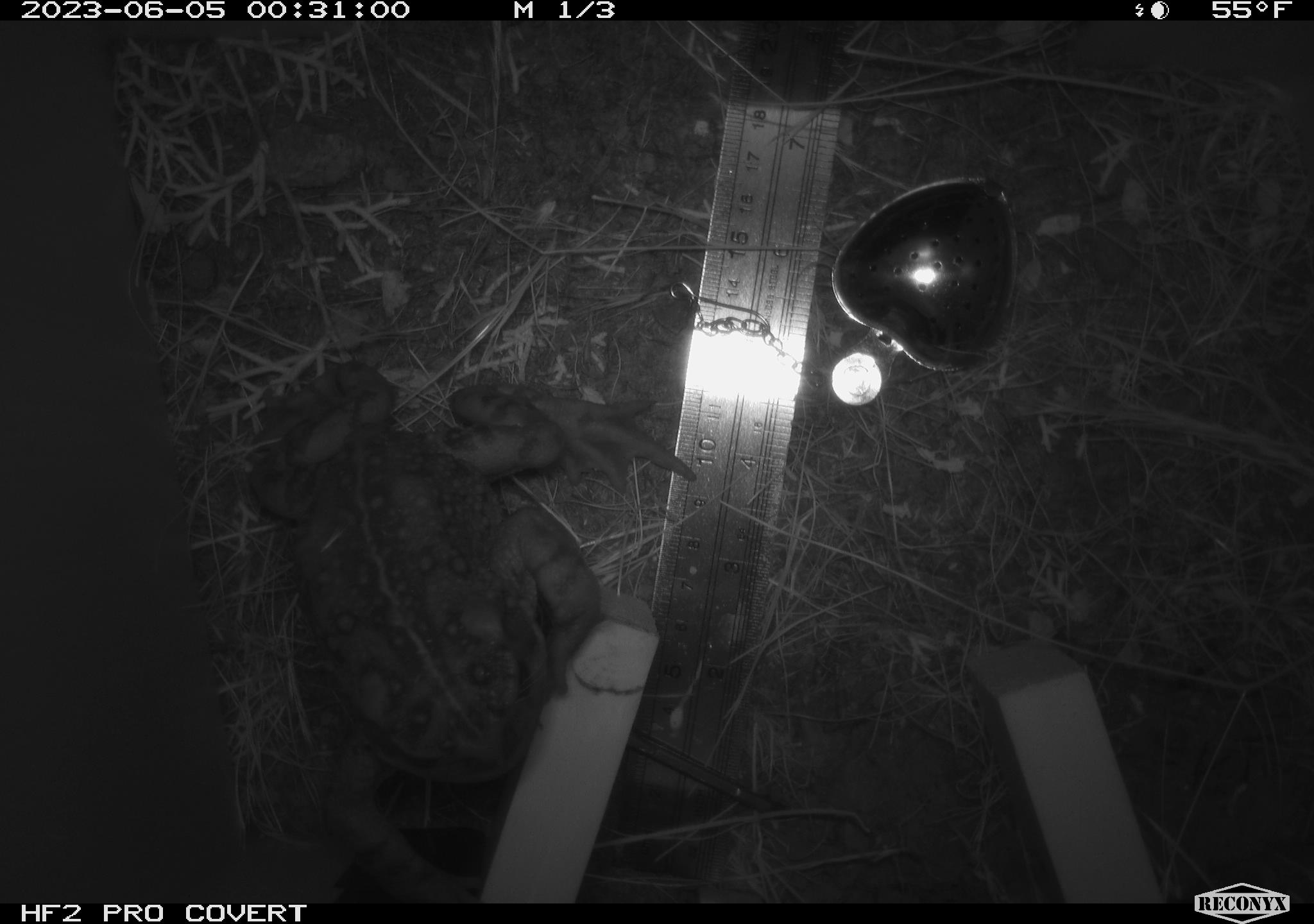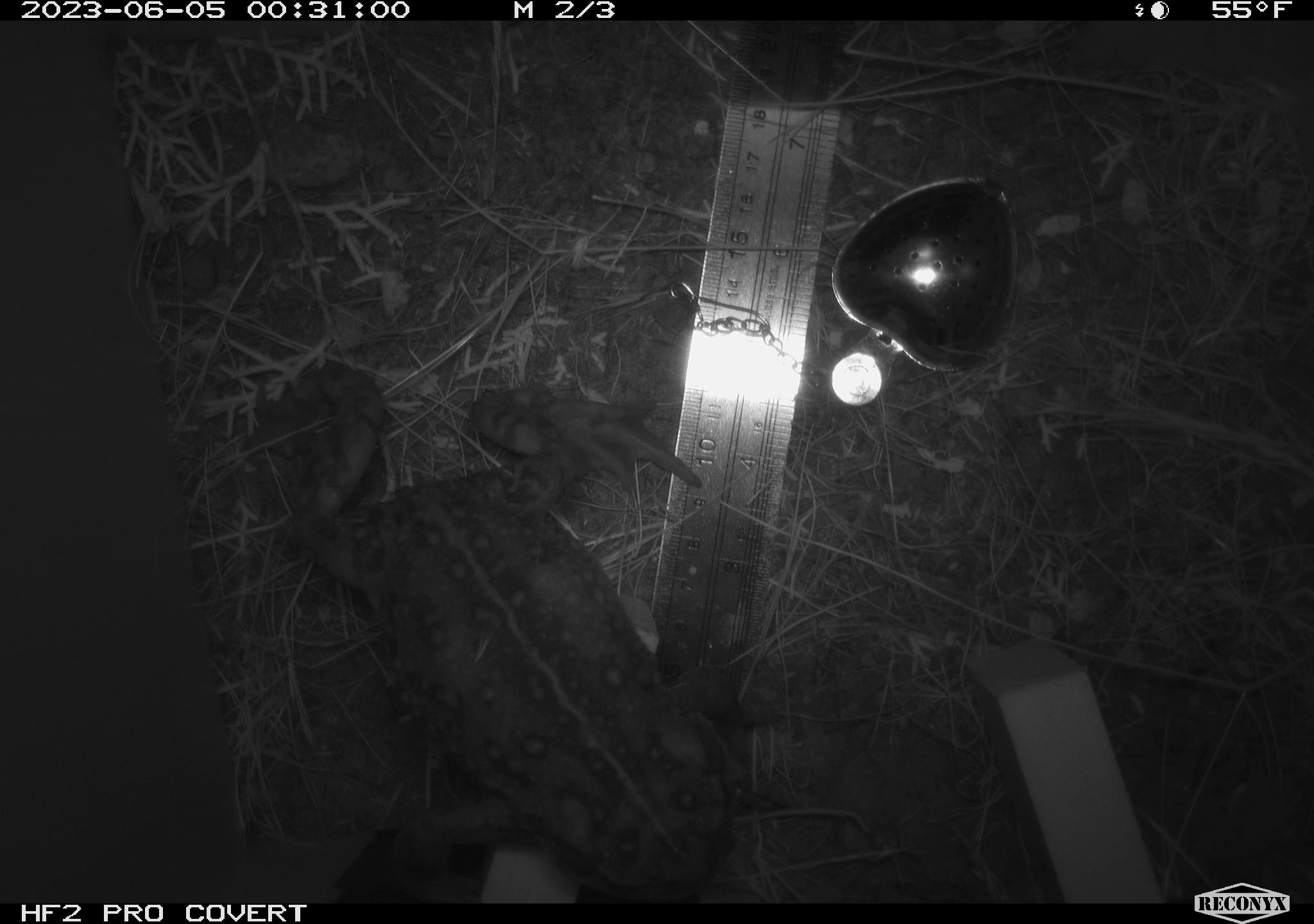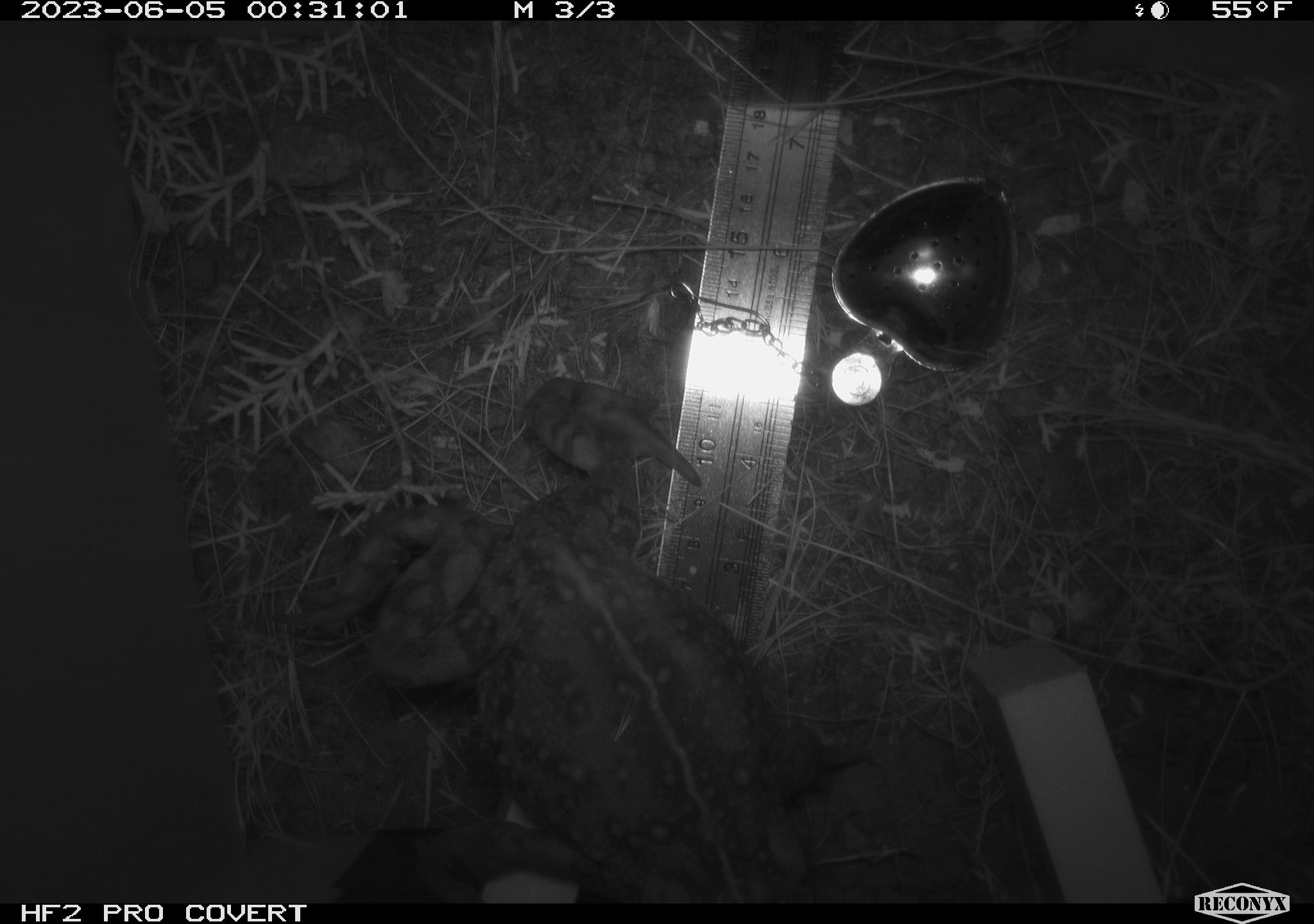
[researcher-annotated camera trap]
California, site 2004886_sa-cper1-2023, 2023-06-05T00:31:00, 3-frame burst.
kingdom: Animalia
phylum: Chordata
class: Amphibia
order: Anura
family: Bufonidae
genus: Anaxyrus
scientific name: Anaxyrus boreas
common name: western toad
Western toad (Anaxyrus boreas).